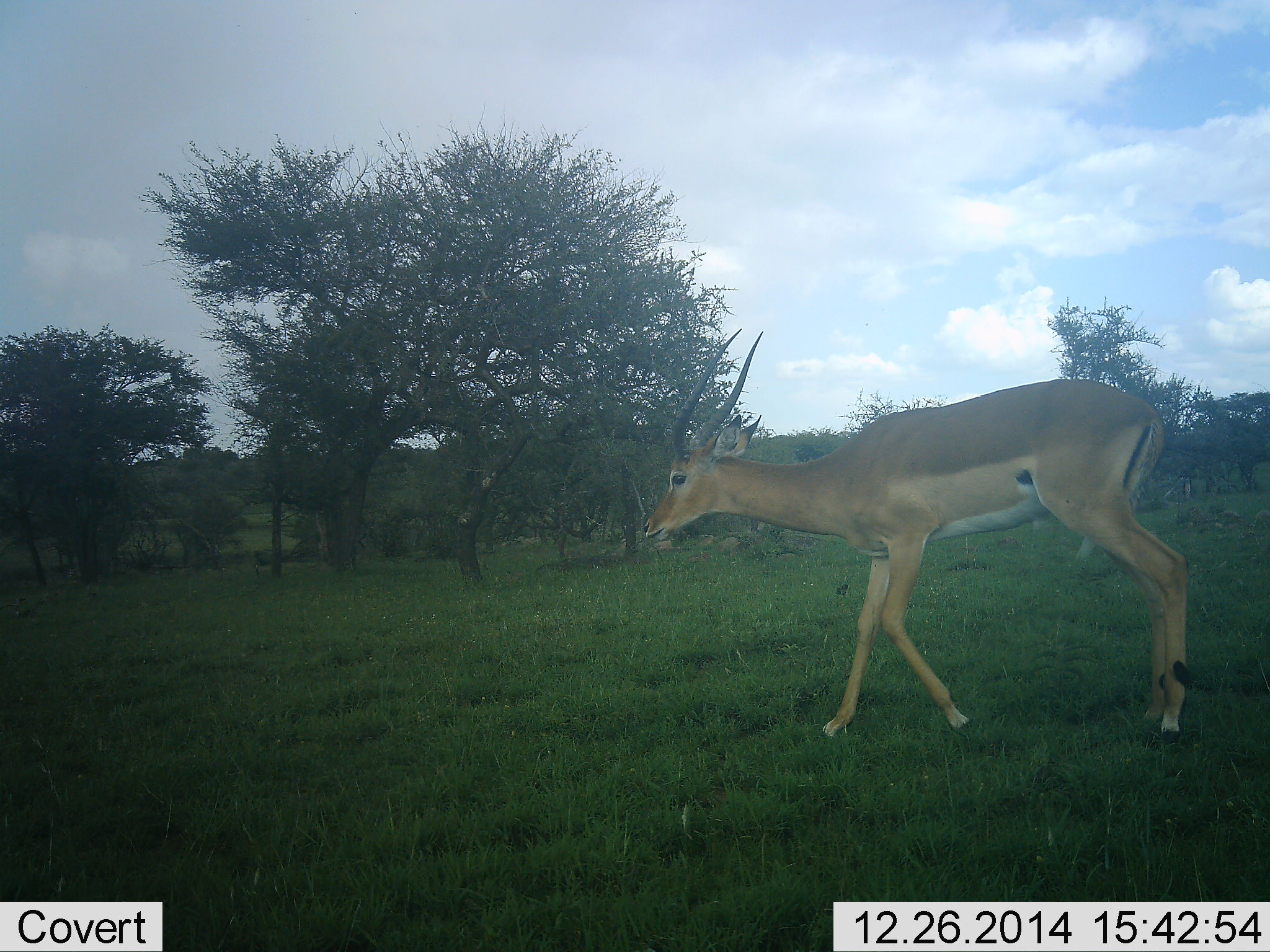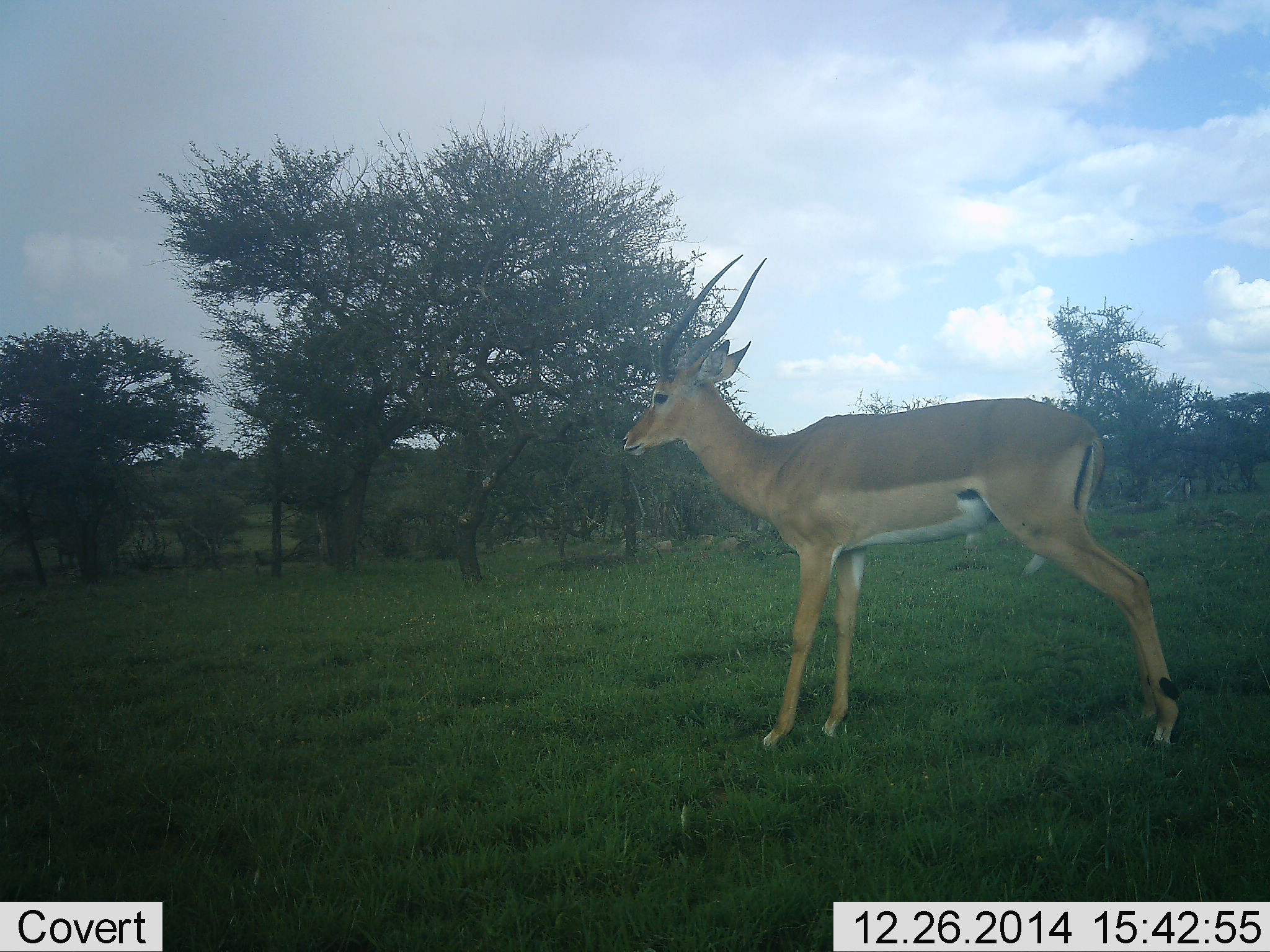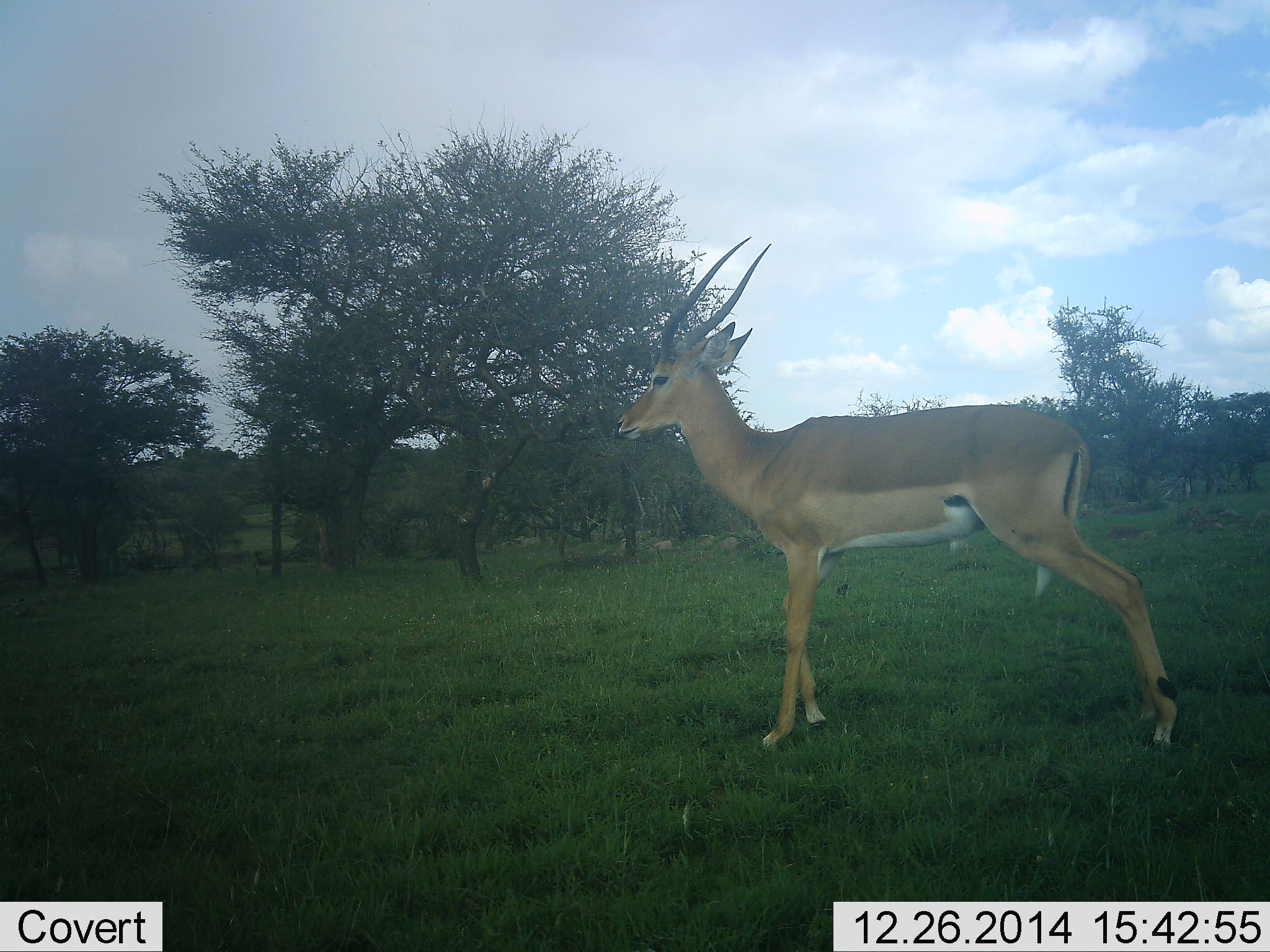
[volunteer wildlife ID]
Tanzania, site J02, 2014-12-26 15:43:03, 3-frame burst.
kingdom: Animalia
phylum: Chordata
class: Mammalia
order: Artiodactyla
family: Bovidae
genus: Aepyceros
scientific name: Aepyceros melampus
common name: impala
Impala (Aepyceros melampus), count 1. Behavior (volunteer vote fractions): standing 70%, resting 0%, moving 30%, interacting 0%. Young present (vote fraction): 0%. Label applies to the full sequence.